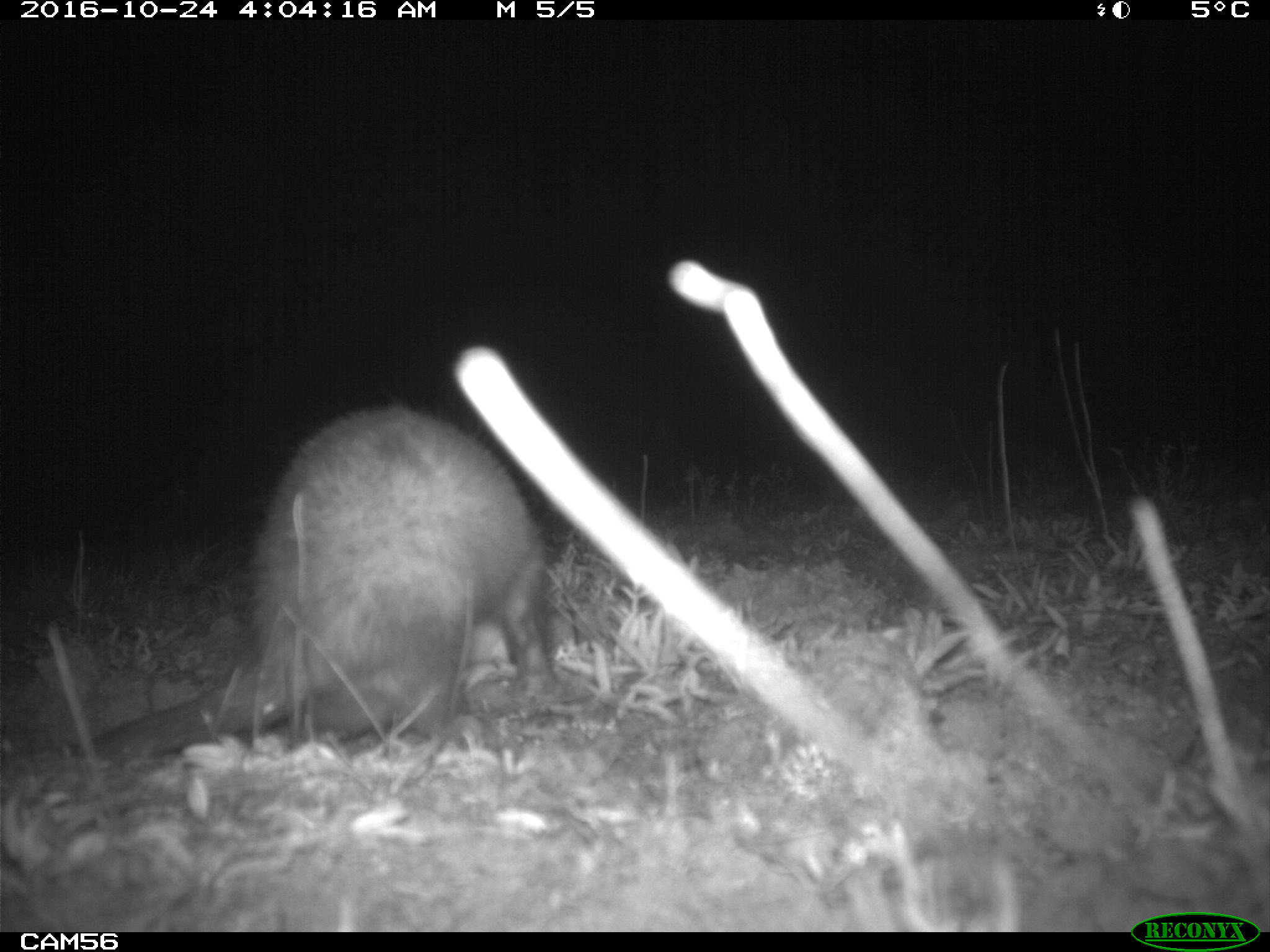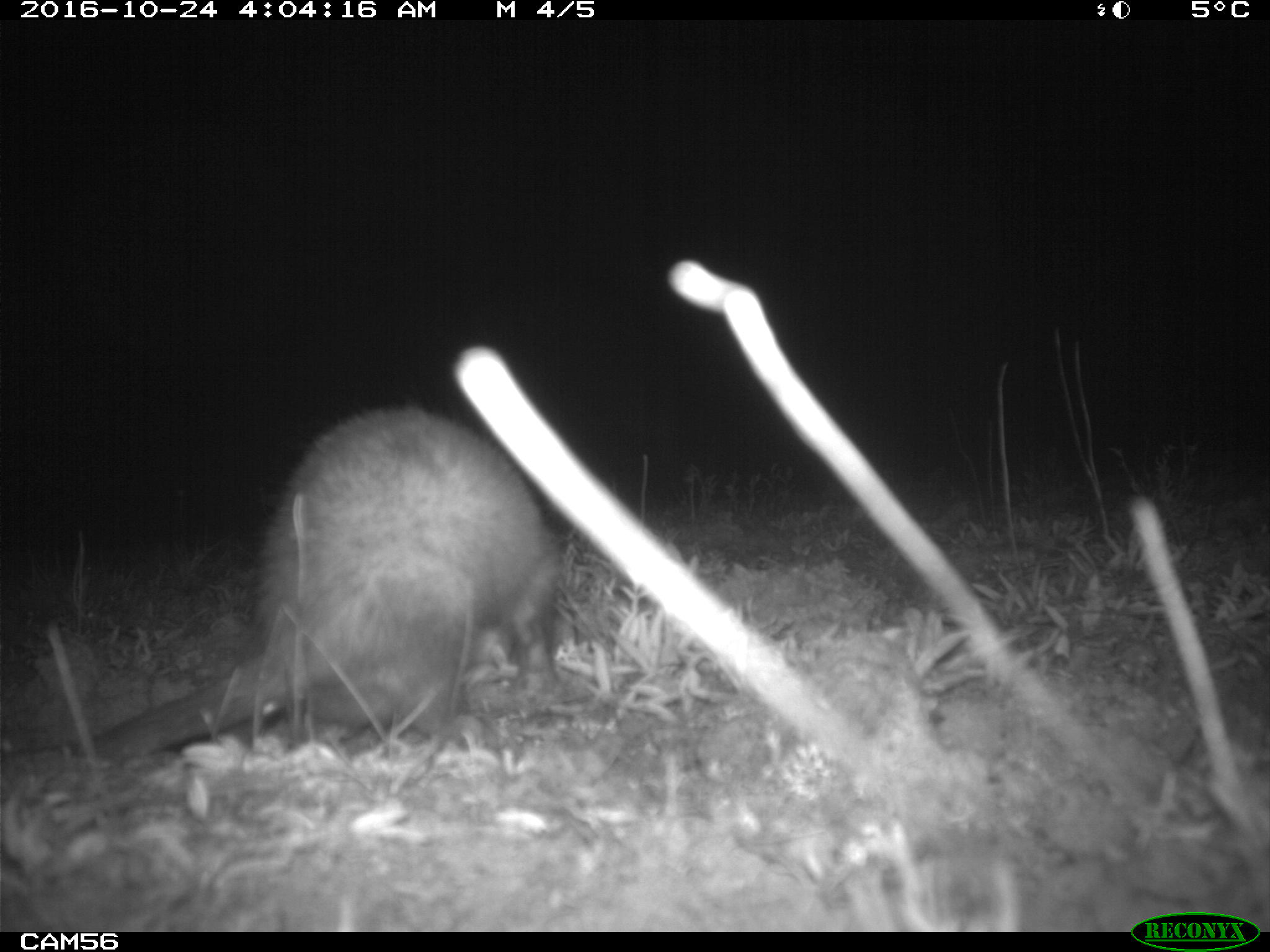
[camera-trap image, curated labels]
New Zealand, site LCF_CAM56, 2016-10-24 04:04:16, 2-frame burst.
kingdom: Animalia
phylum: Chordata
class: Mammalia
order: Carnivora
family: Mustelidae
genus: Mustela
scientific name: Mustela furo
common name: ferret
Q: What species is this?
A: Ferret (Mustela furo).